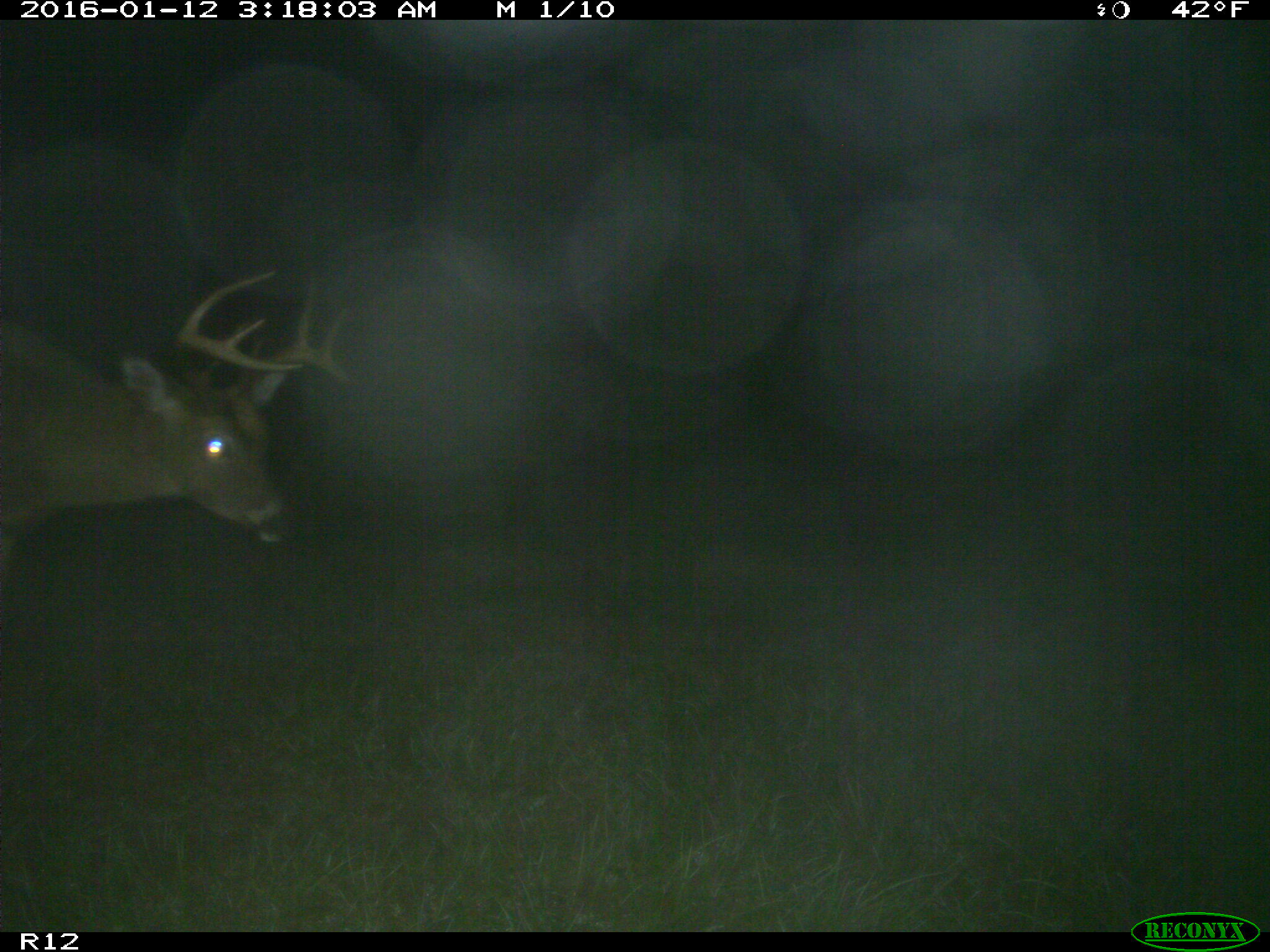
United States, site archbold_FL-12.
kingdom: Animalia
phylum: Chordata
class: Mammalia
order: Artiodactyla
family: Cervidae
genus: Odocoileus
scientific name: Odocoileus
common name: deer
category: unidentified deer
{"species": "unidentified deer (deer) (Odocoileus)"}